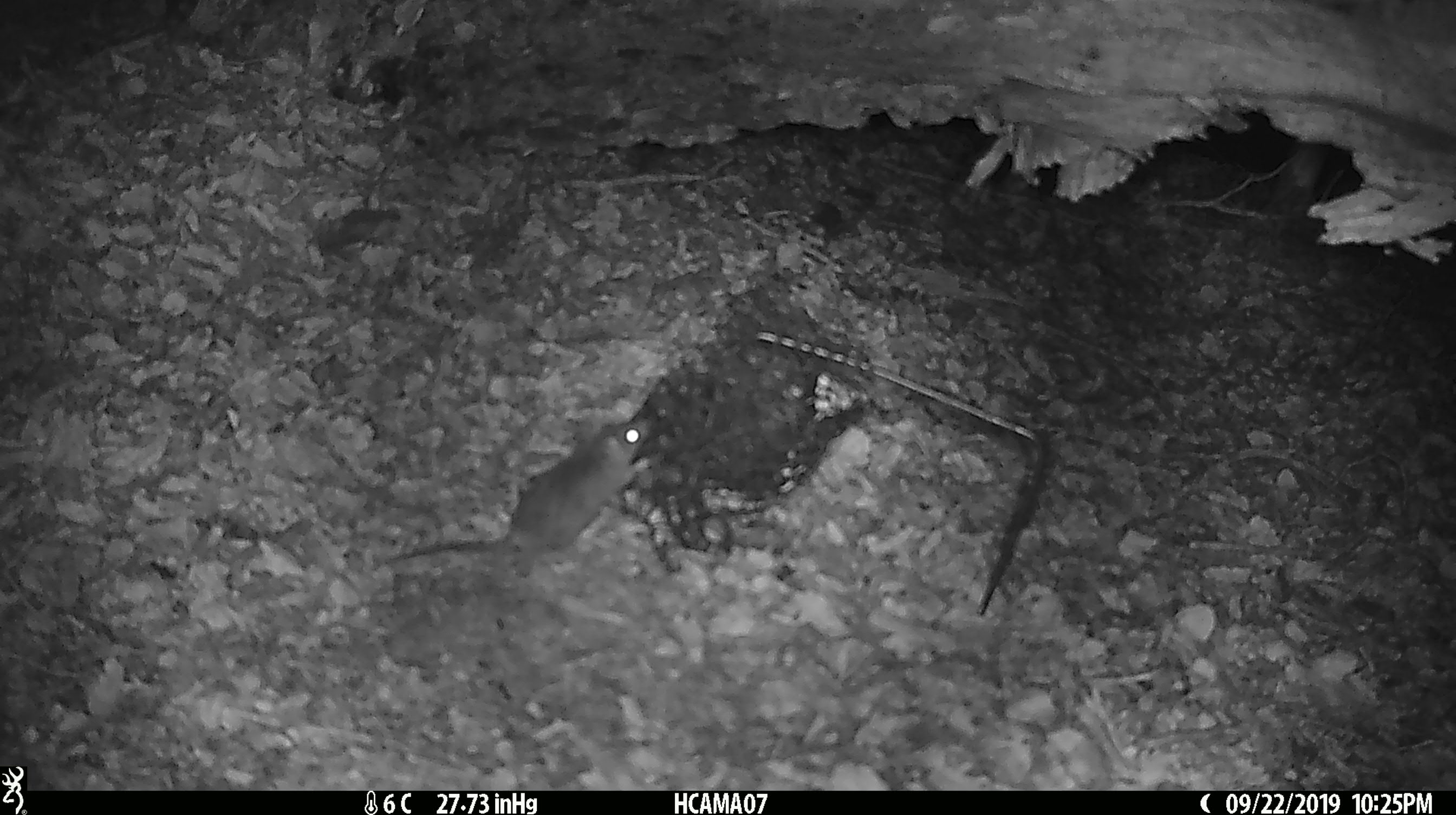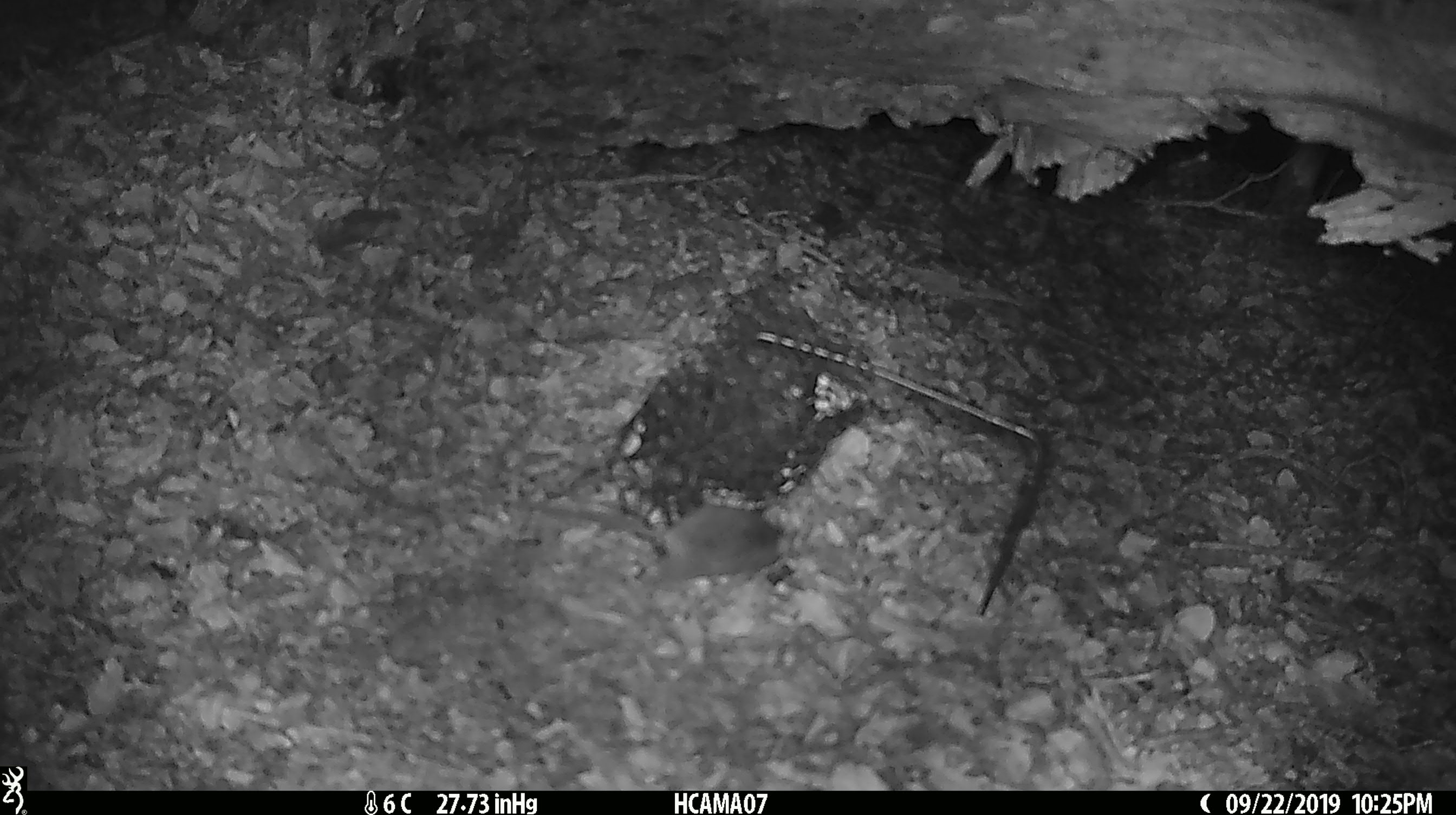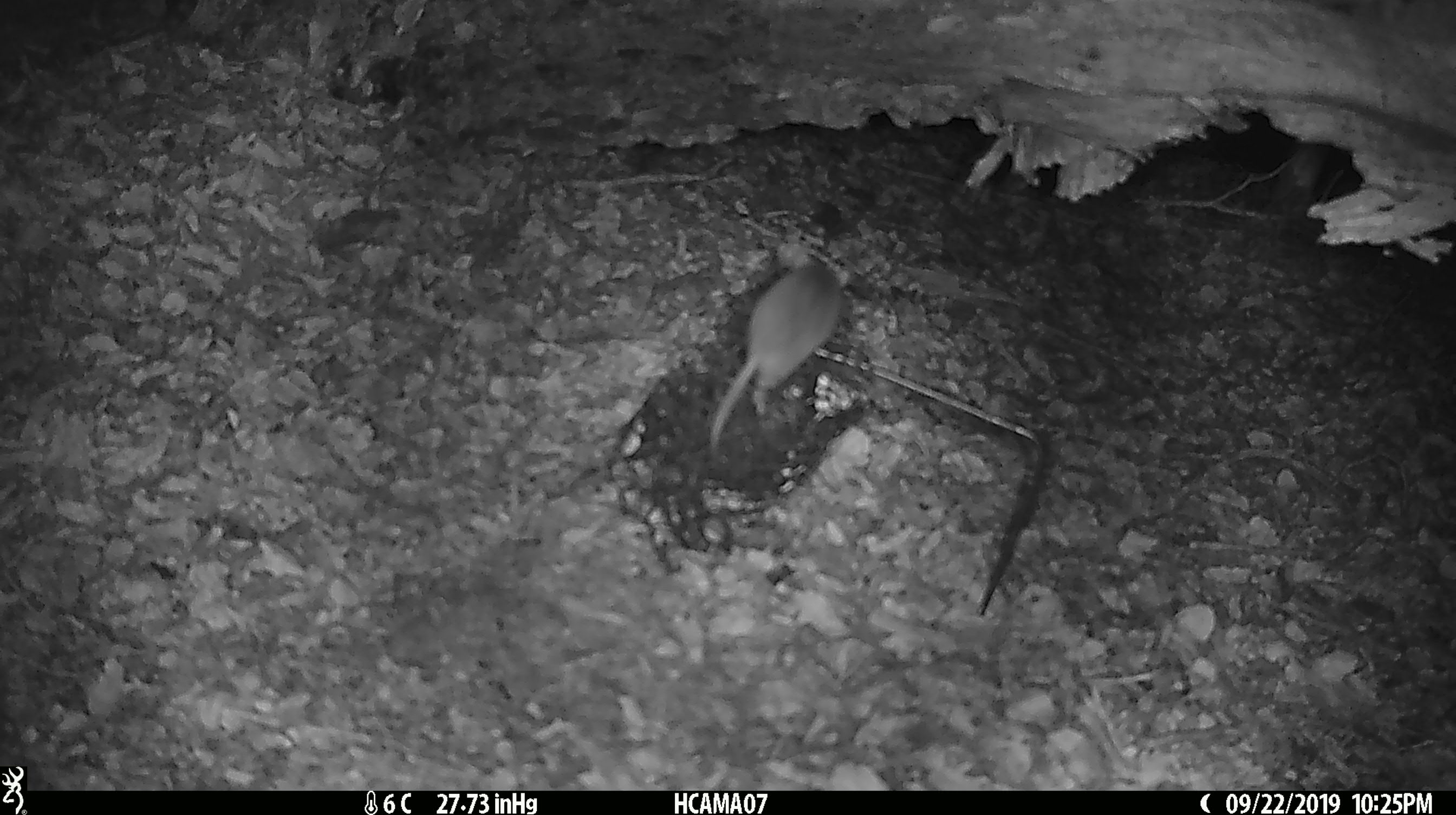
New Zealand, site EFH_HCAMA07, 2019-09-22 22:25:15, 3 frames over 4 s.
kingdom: Animalia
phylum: Chordata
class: Mammalia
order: Rodentia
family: Muridae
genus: Mus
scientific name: Mus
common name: mouse